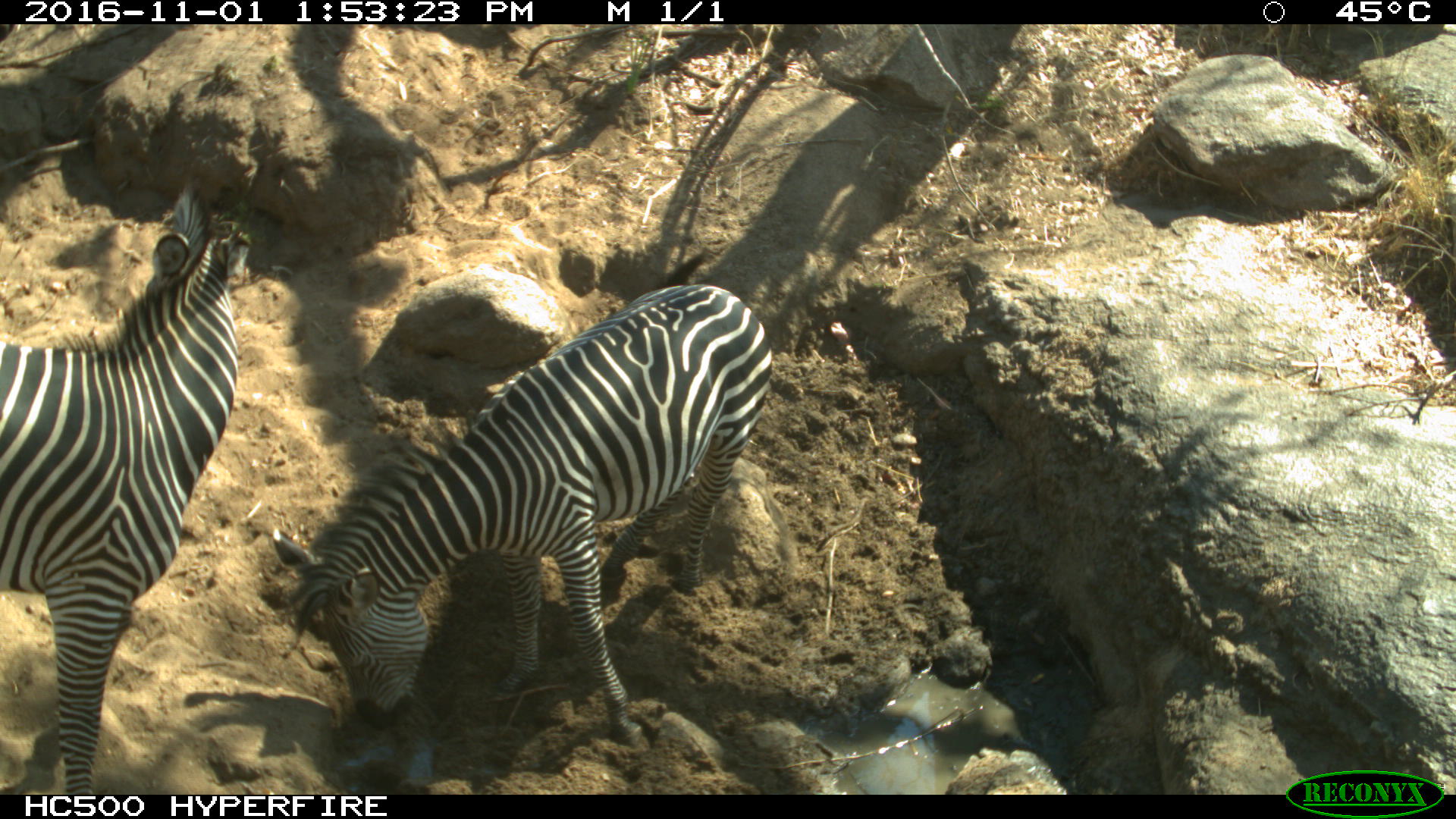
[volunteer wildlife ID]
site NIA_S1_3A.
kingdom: Animalia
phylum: Chordata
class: Mammalia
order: Perissodactyla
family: Equidae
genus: Equus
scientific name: Equus quagga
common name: plains zebra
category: zebraplains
Zebraplains (plains zebra) (Equus quagga), count 2. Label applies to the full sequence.